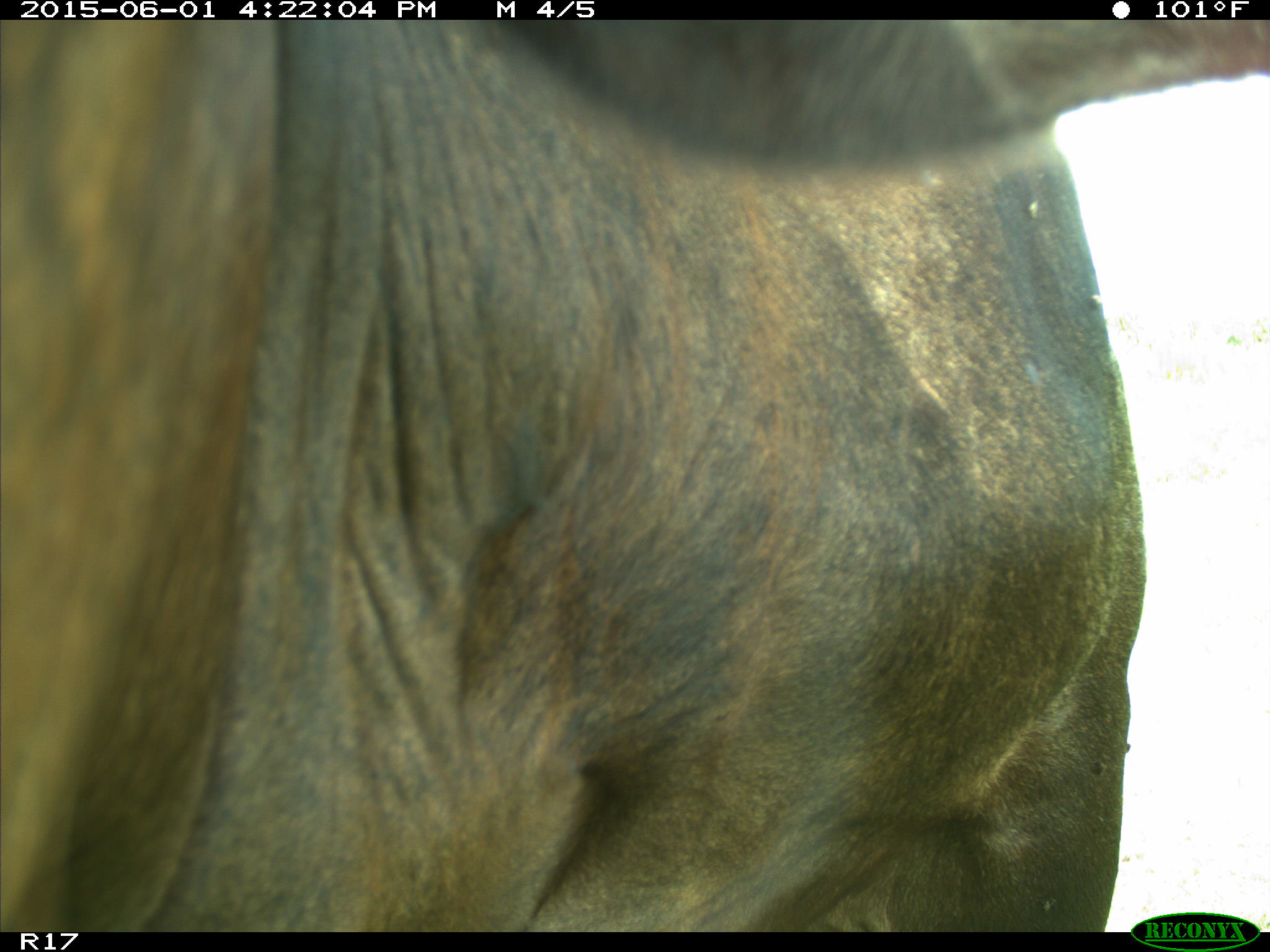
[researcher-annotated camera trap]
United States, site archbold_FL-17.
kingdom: Animalia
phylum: Chordata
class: Mammalia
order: Artiodactyla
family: Bovidae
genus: Bos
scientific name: Bos taurus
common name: domestic cow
Bos taurus (domestic cow).